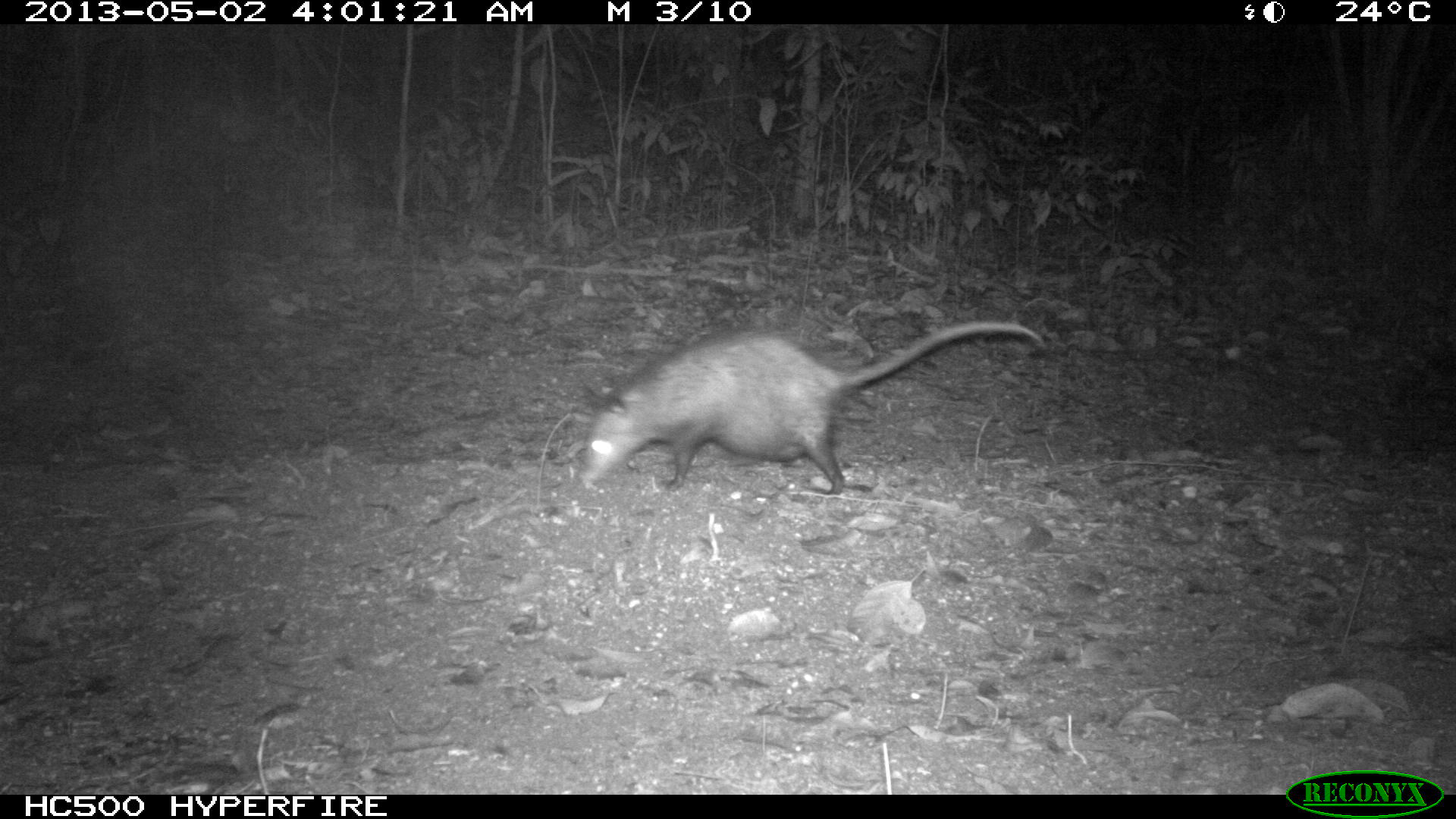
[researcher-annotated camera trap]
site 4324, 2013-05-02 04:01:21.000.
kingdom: Animalia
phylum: Chordata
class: Mammalia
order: Didelphimorphia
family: Didelphidae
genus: Didelphis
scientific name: Didelphis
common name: american opossums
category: didelphis sp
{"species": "didelphis sp (american opossums) (Didelphis)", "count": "1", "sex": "female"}